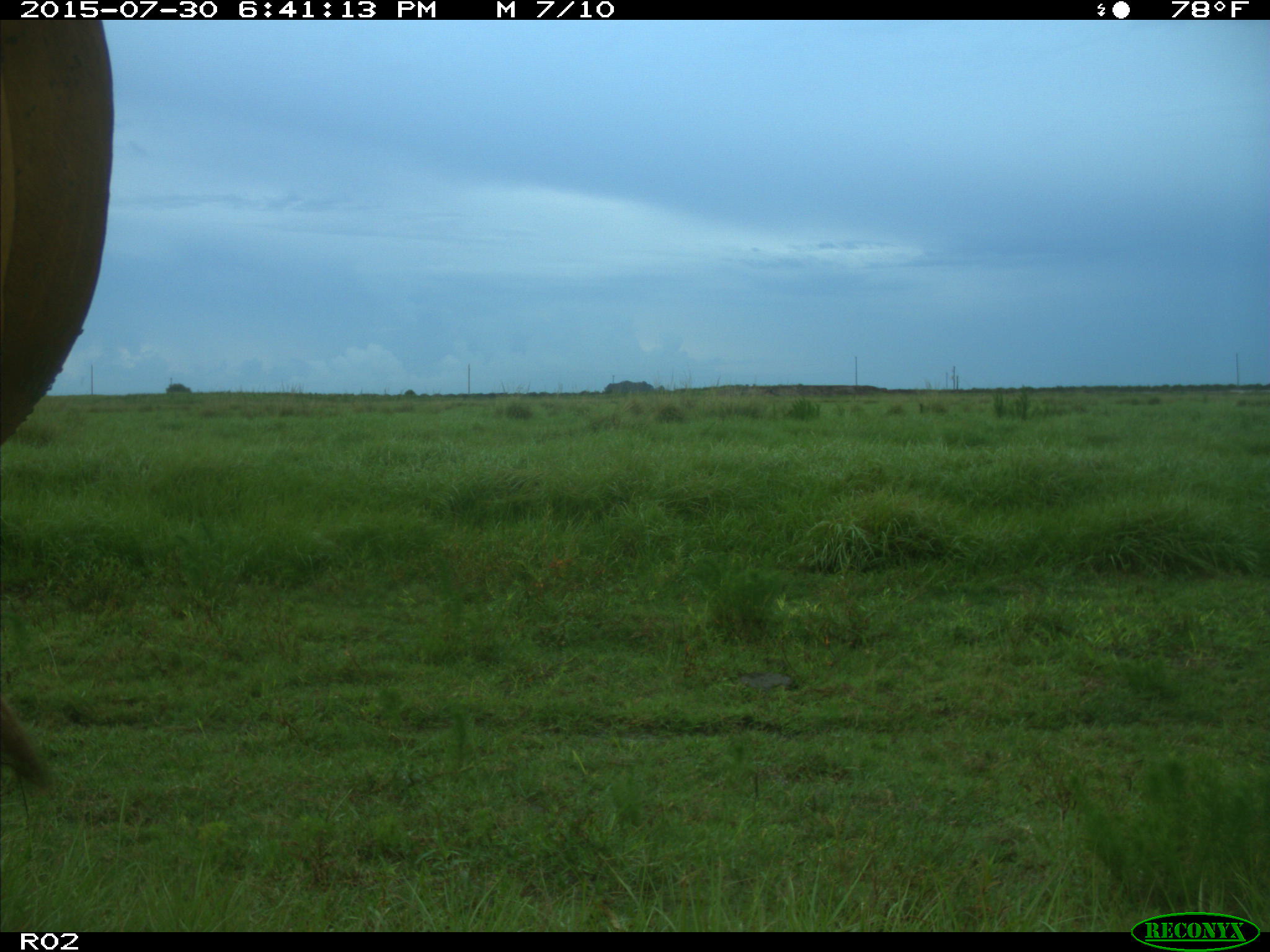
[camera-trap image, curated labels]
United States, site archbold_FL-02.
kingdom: Animalia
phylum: Chordata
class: Mammalia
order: Artiodactyla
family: Bovidae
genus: Bos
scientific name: Bos taurus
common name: domestic cow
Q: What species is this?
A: Bos taurus (domestic cow).